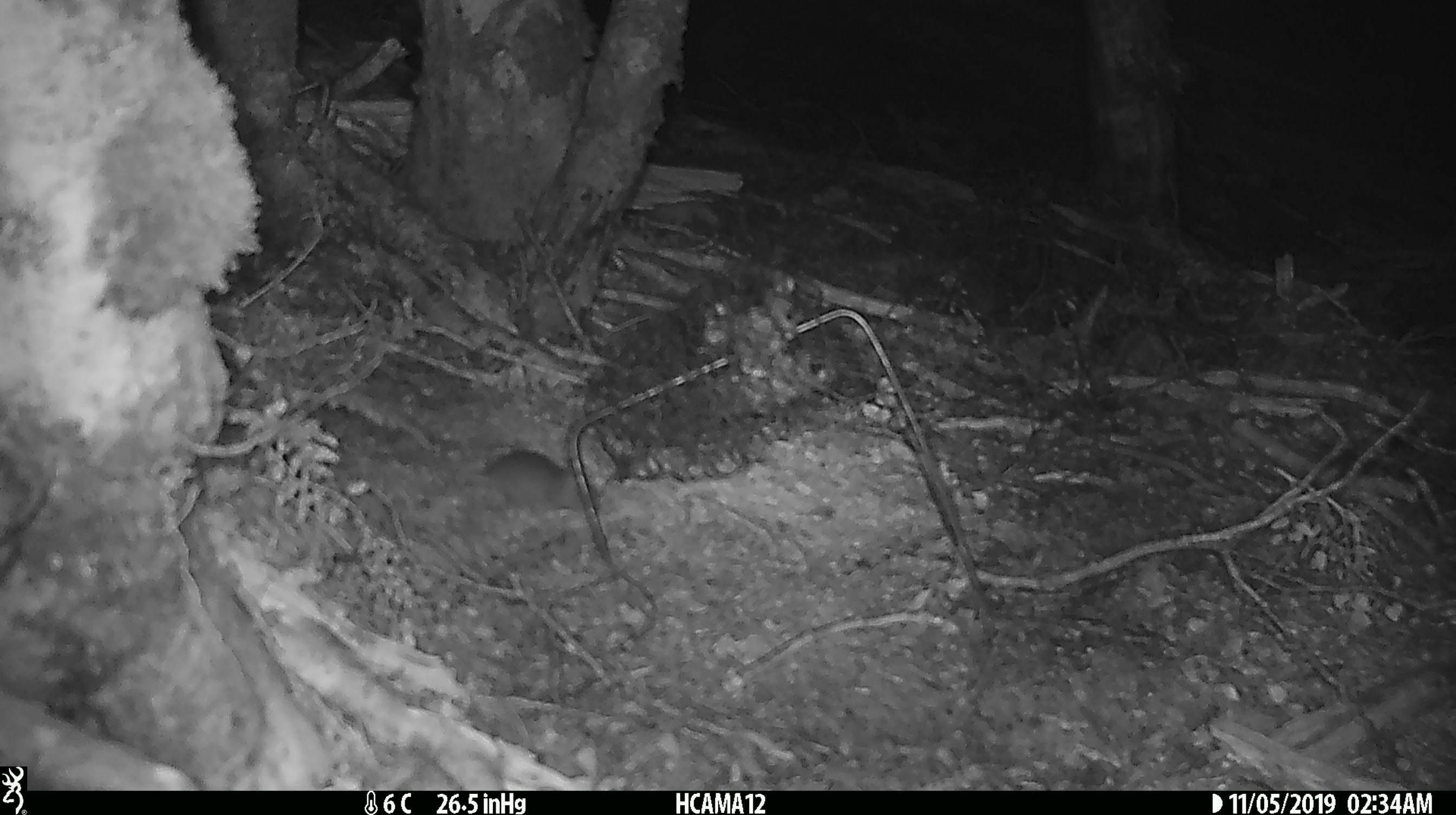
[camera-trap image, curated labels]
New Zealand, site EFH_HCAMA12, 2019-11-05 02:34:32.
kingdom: Animalia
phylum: Chordata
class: Mammalia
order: Rodentia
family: Muridae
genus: Mus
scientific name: Mus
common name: mouse